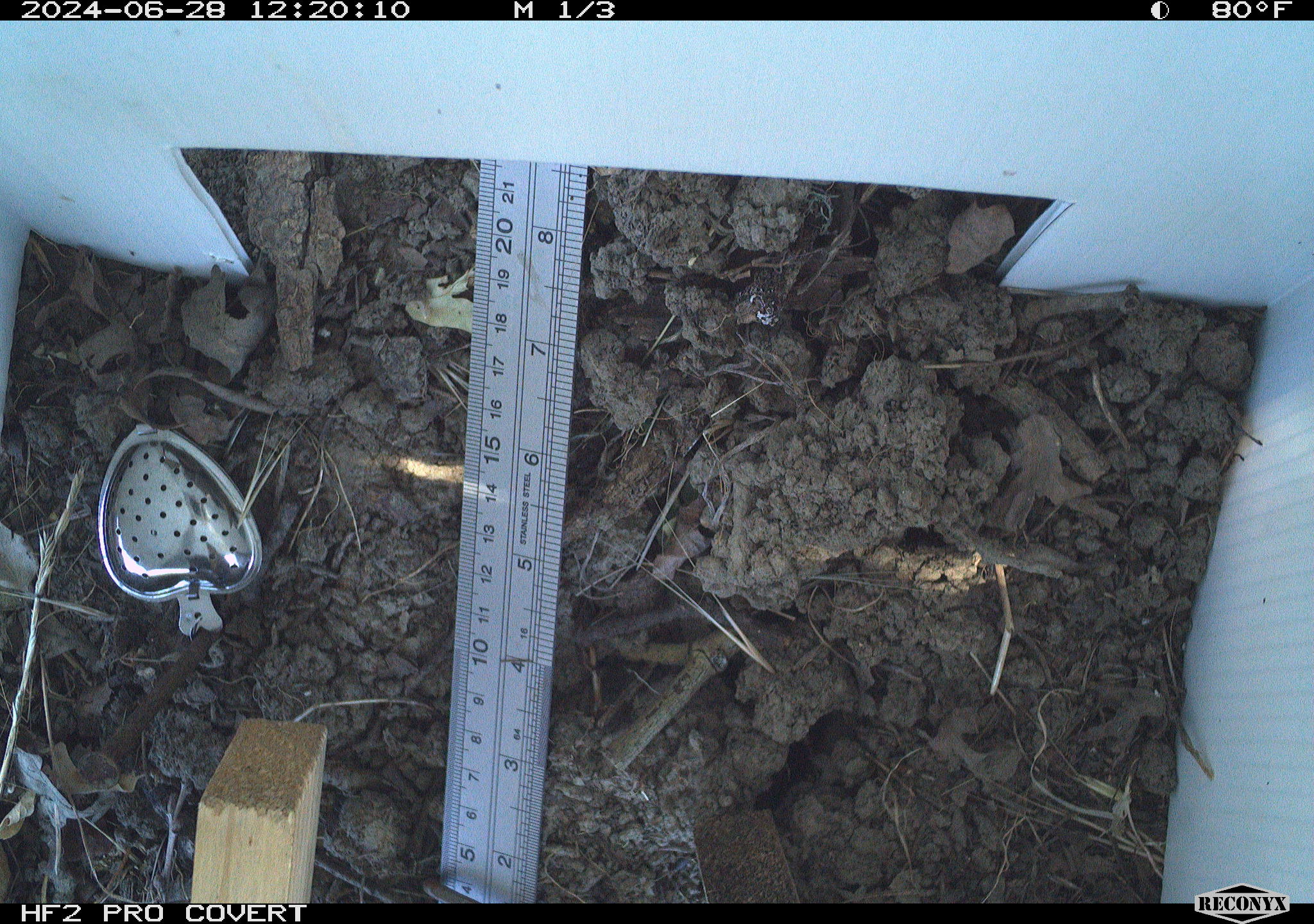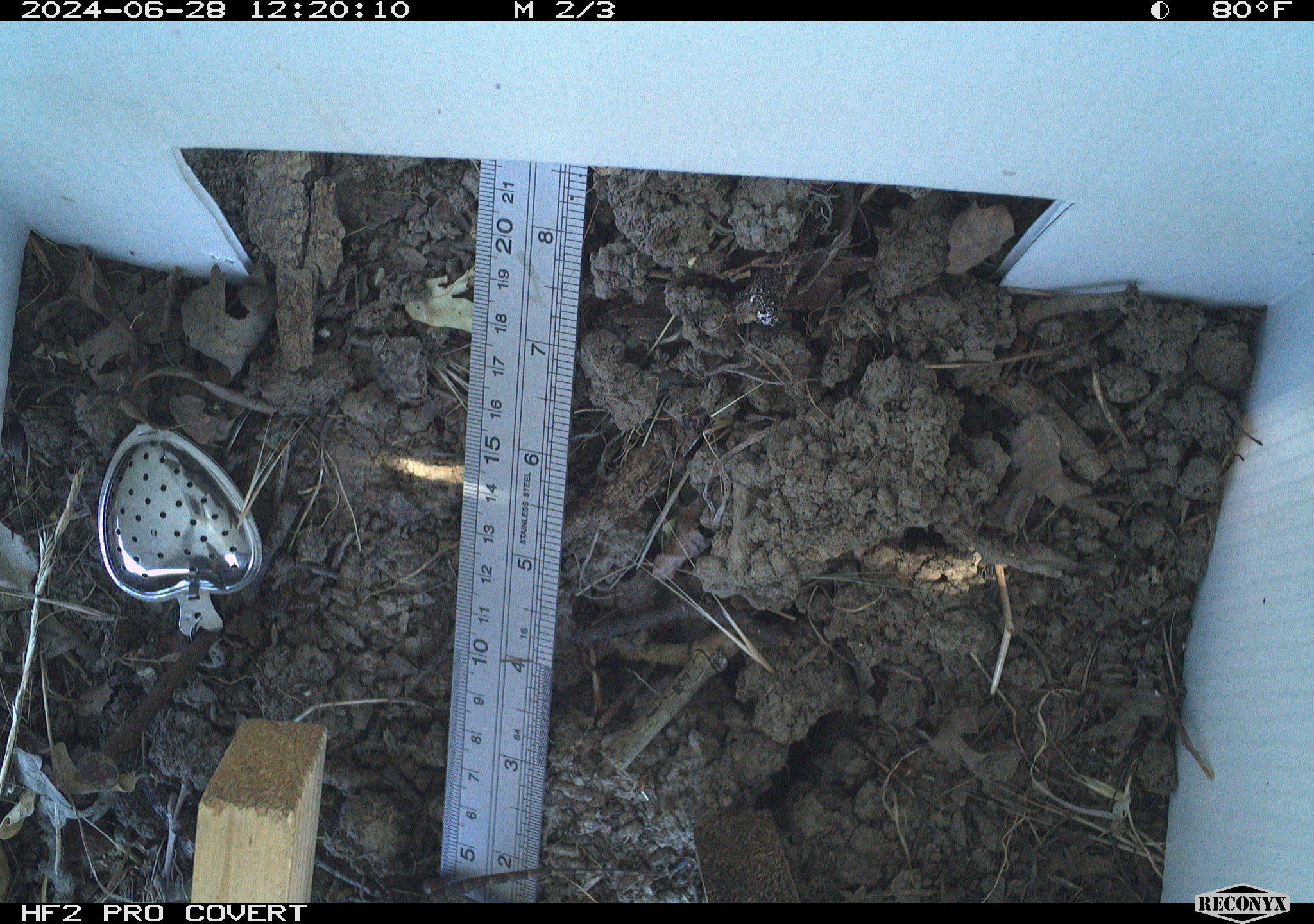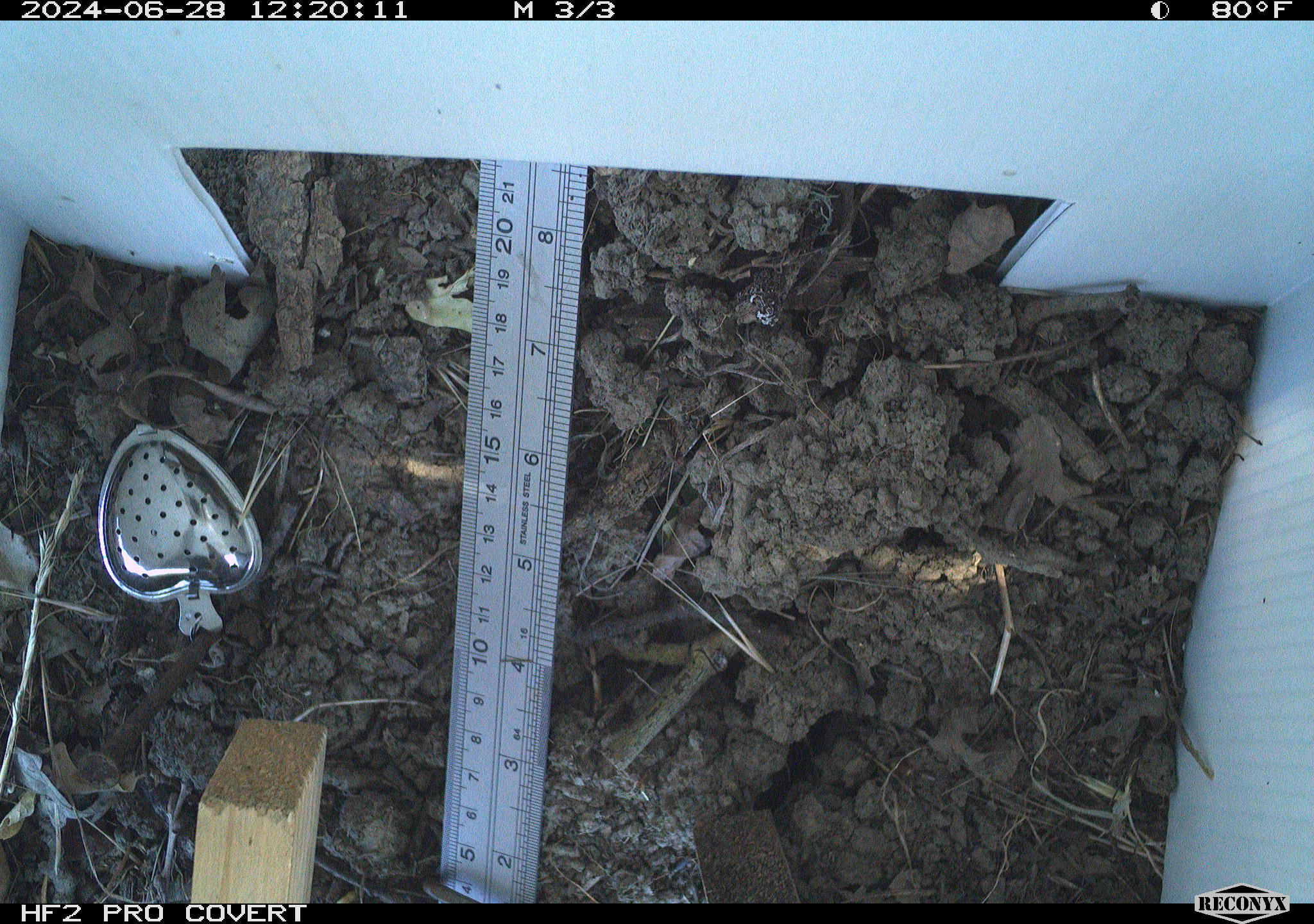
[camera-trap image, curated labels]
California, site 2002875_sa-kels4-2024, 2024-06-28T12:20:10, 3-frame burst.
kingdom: Animalia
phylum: Chordata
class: Reptilia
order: Squamata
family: Phrynosomatidae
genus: Sceloporus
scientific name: Sceloporus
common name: spiny lizards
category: sceloporus species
Sceloporus species (spiny lizards) (Sceloporus).